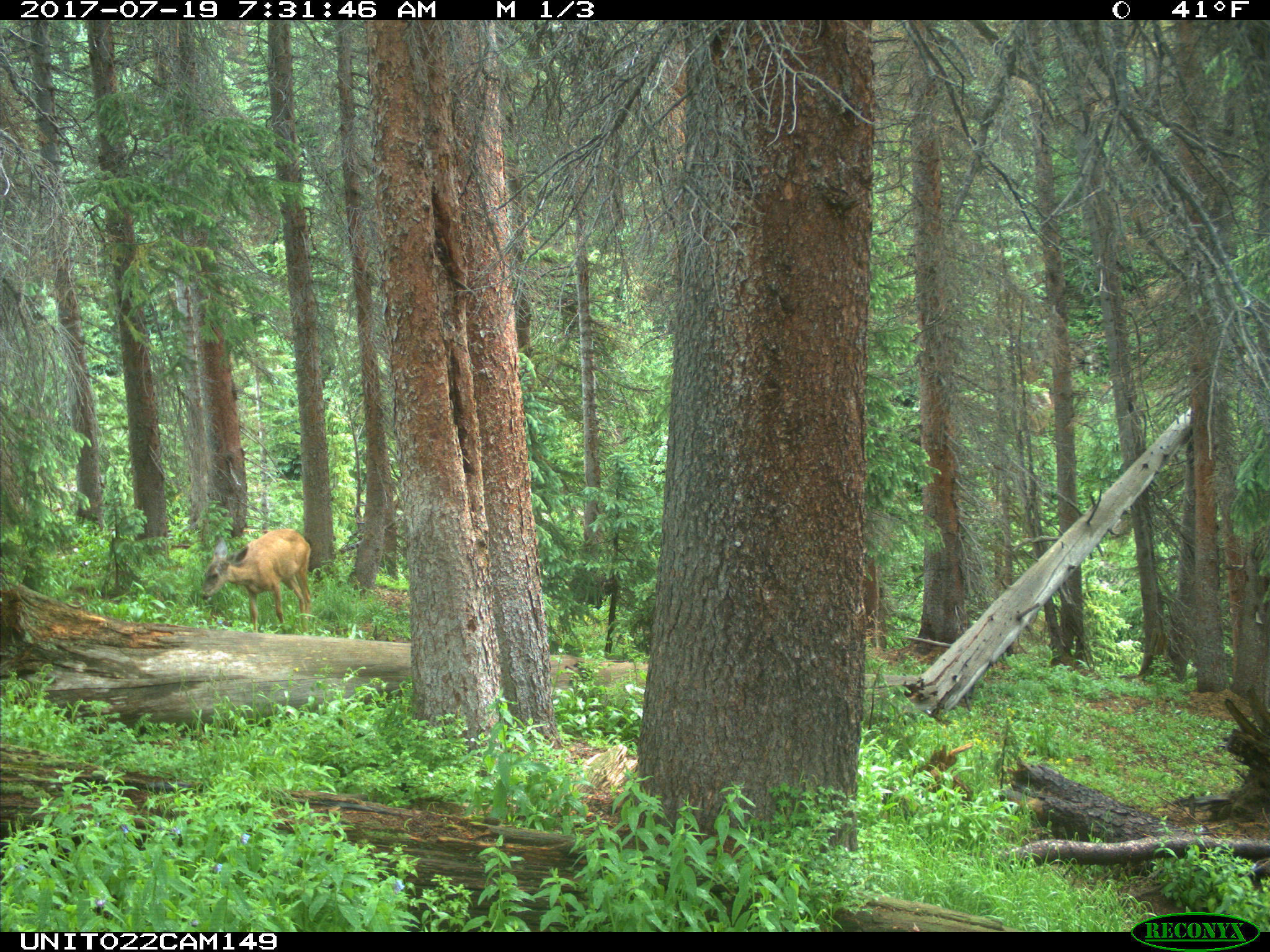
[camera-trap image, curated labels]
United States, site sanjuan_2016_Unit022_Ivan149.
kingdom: Animalia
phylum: Chordata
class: Mammalia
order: Artiodactyla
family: Cervidae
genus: Odocoileus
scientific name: Odocoileus hemionus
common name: mule deer